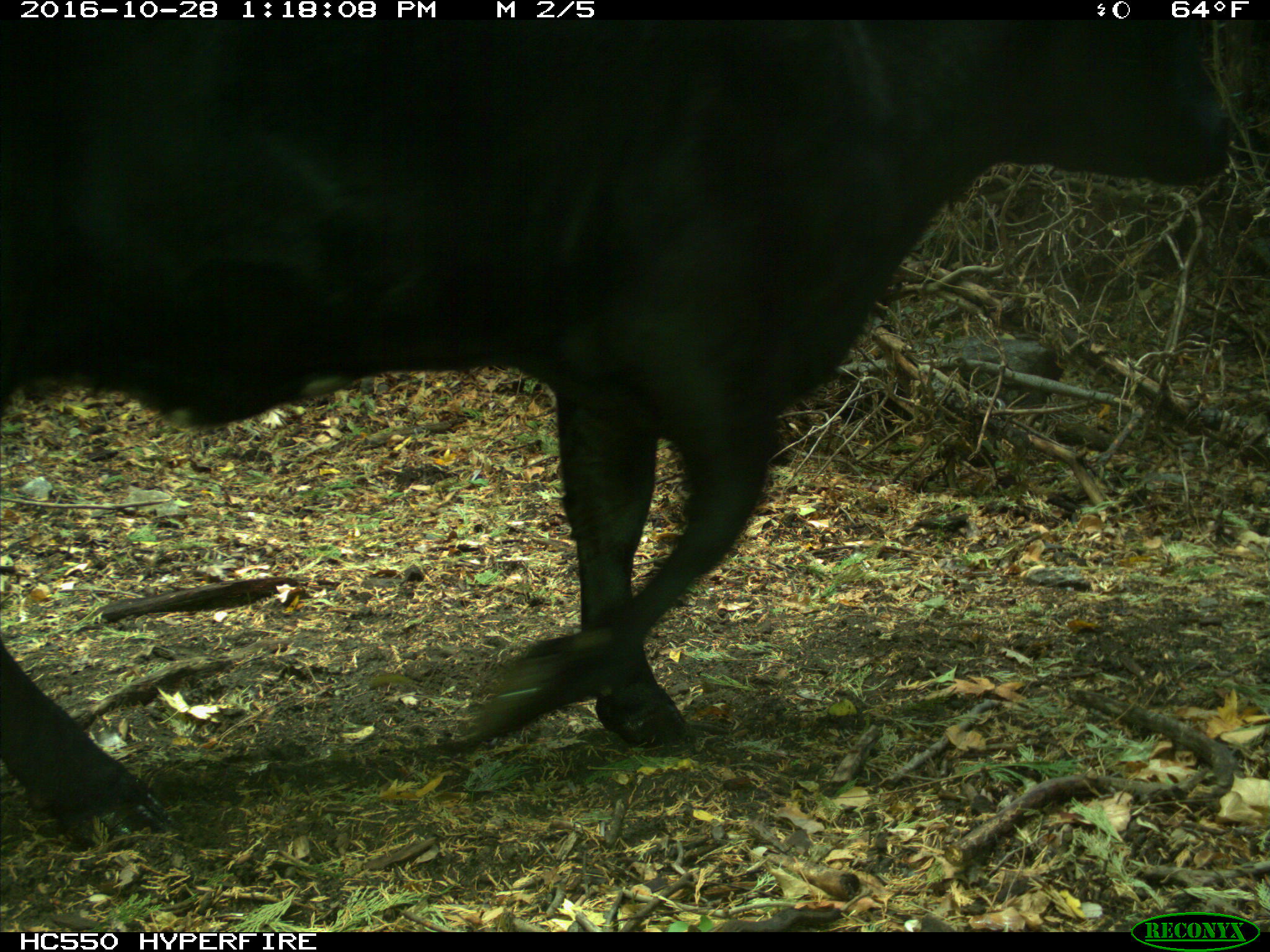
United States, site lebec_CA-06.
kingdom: Animalia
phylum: Chordata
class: Mammalia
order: Artiodactyla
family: Bovidae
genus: Bos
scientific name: Bos taurus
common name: domestic cow